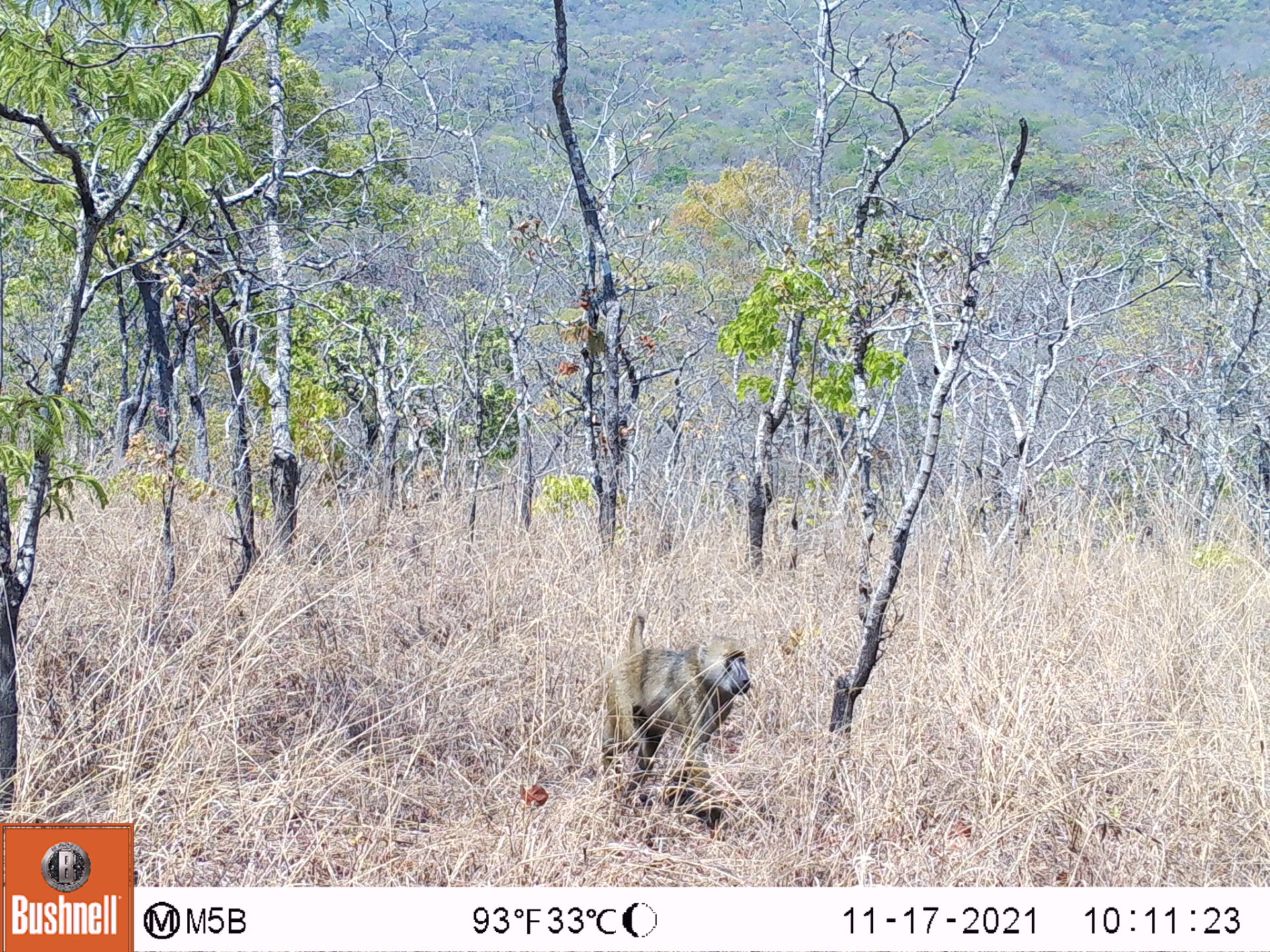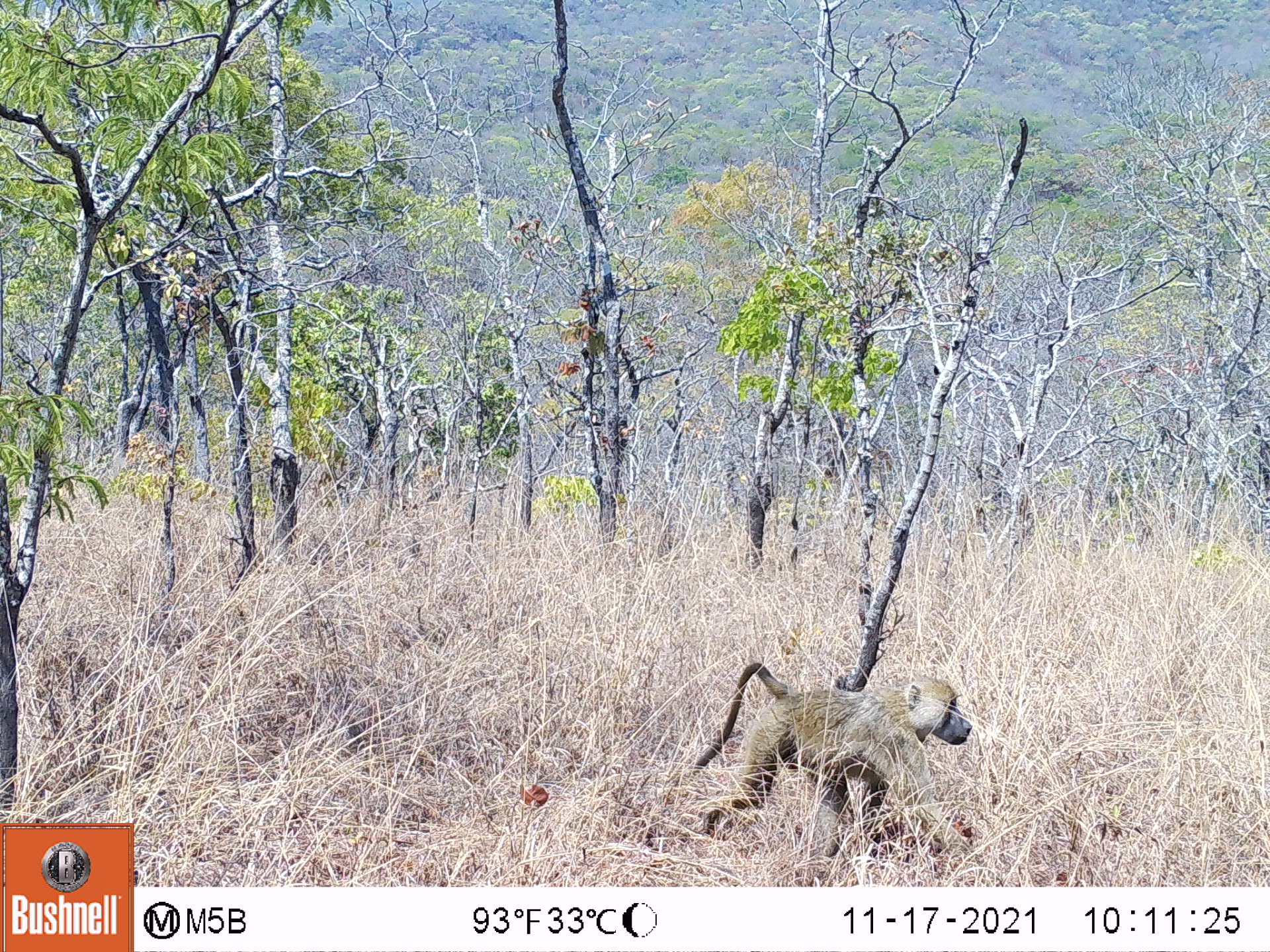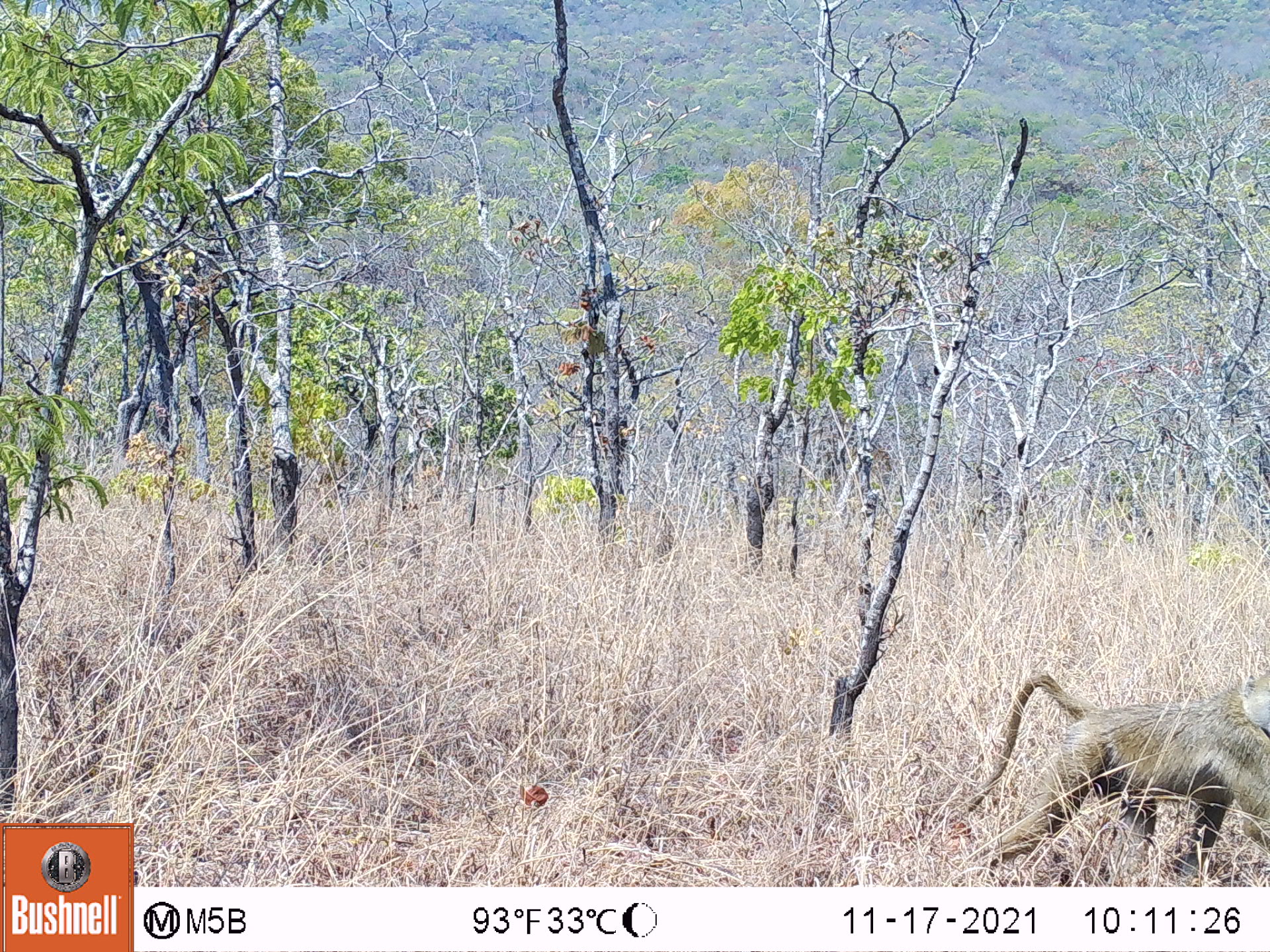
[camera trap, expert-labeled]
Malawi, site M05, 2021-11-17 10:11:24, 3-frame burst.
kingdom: Animalia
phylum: Chordata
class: Mammalia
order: Primates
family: Cercopithecidae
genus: Papio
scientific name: Papio cynocephalus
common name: yellow baboon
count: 1